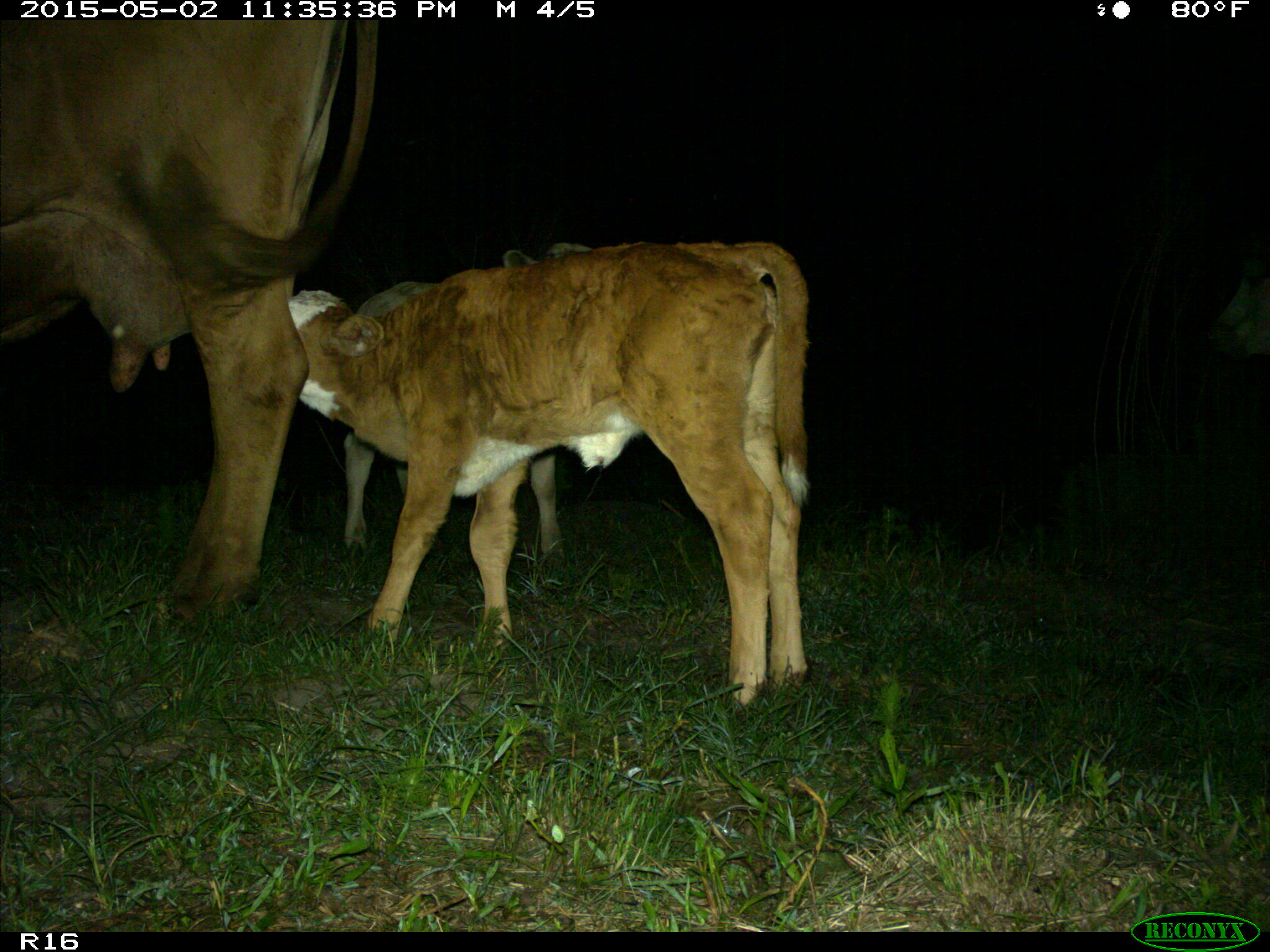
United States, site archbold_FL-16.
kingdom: Animalia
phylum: Chordata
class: Mammalia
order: Artiodactyla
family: Bovidae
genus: Bos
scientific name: Bos taurus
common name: domestic cow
Bos taurus (domestic cow).